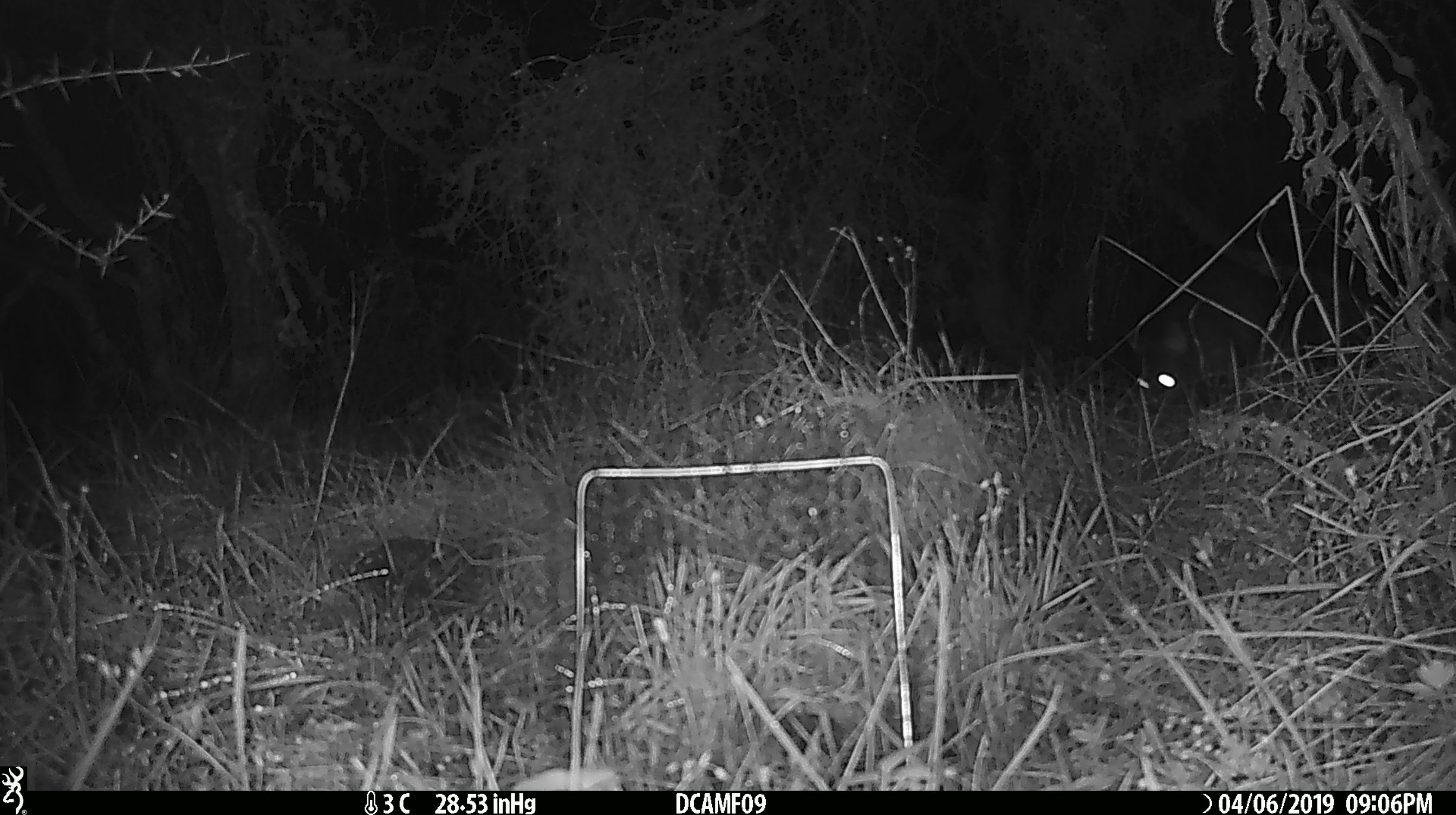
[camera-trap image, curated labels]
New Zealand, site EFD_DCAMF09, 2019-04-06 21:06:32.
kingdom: Animalia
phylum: Chordata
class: Mammalia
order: Diprotodontia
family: Phalangeridae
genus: Trichosurus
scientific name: Trichosurus vulpecula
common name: common brushtail possum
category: possum